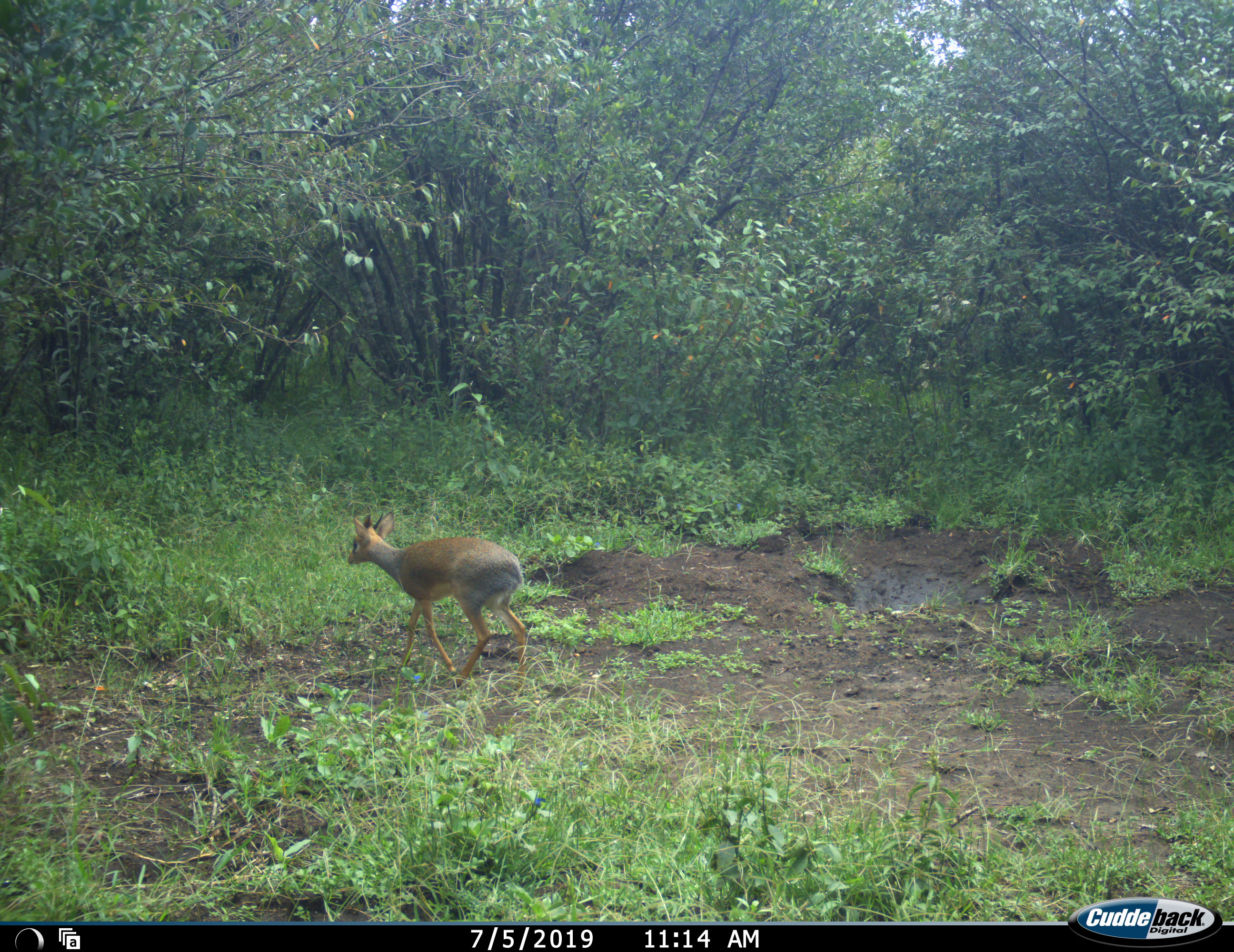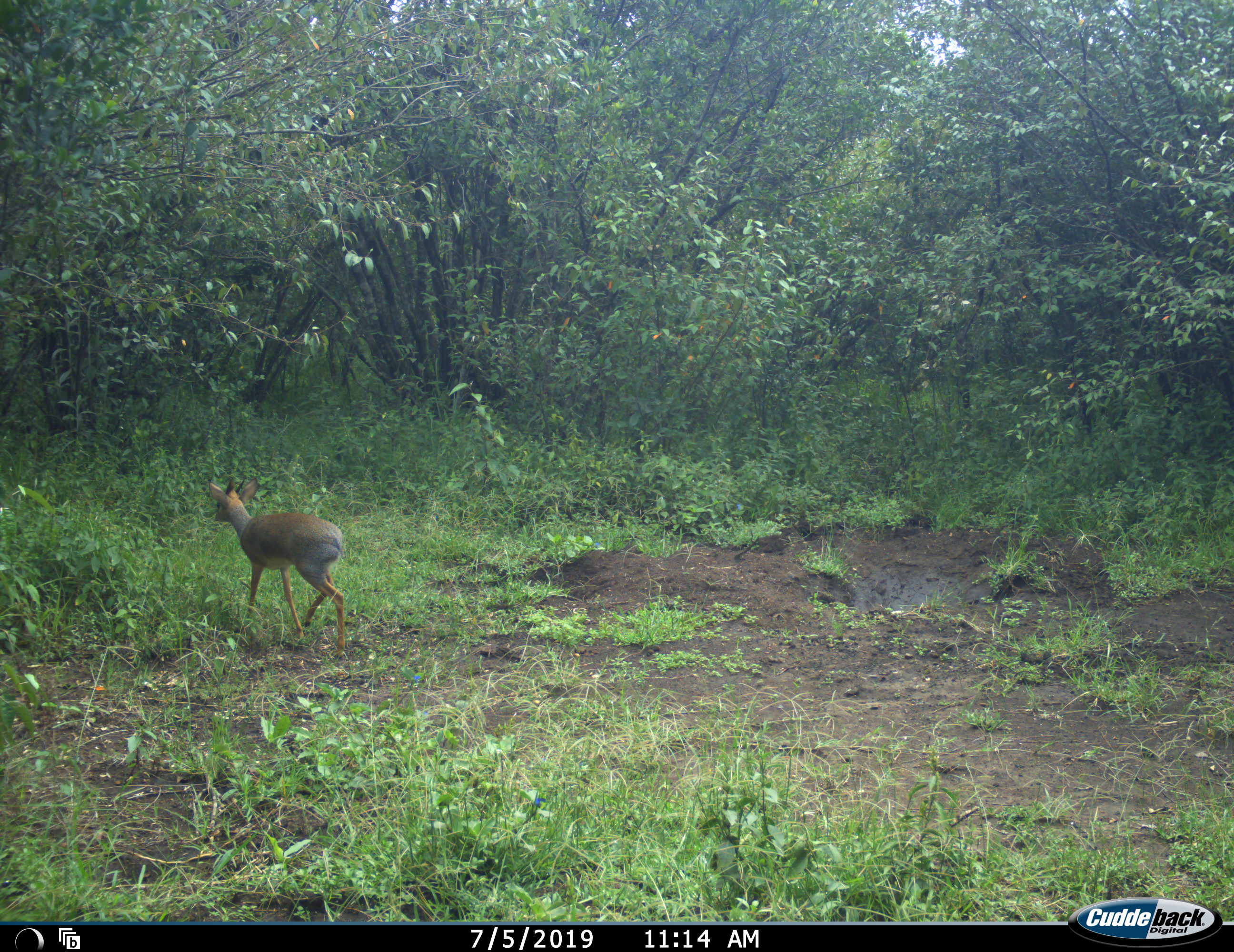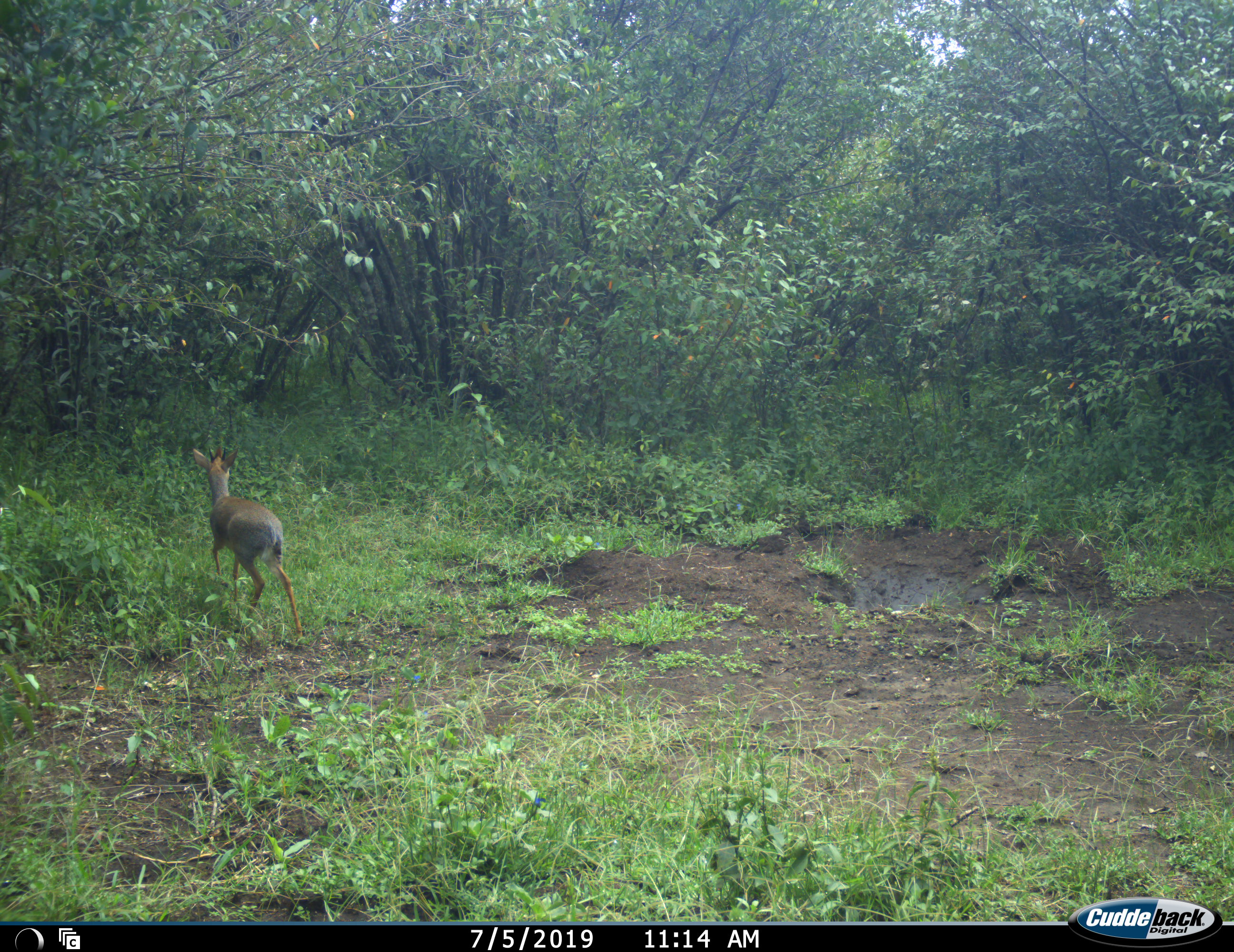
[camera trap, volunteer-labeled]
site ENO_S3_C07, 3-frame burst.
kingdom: Animalia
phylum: Chordata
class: Mammalia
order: Artiodactyla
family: Bovidae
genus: Madoqua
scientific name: Madoqua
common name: dik-dik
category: dikdik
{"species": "dikdik (dik-dik) (Madoqua)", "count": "1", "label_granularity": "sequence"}